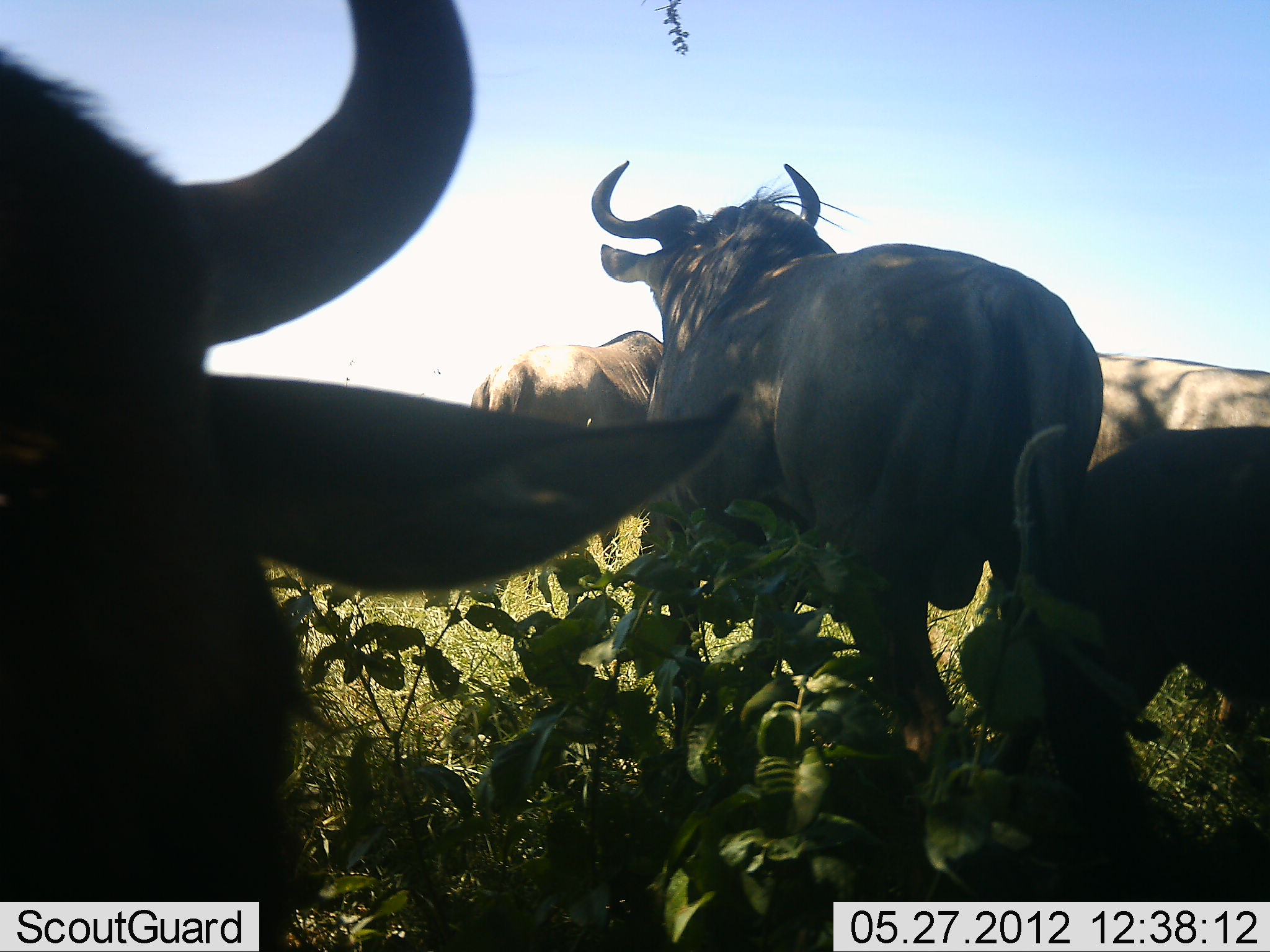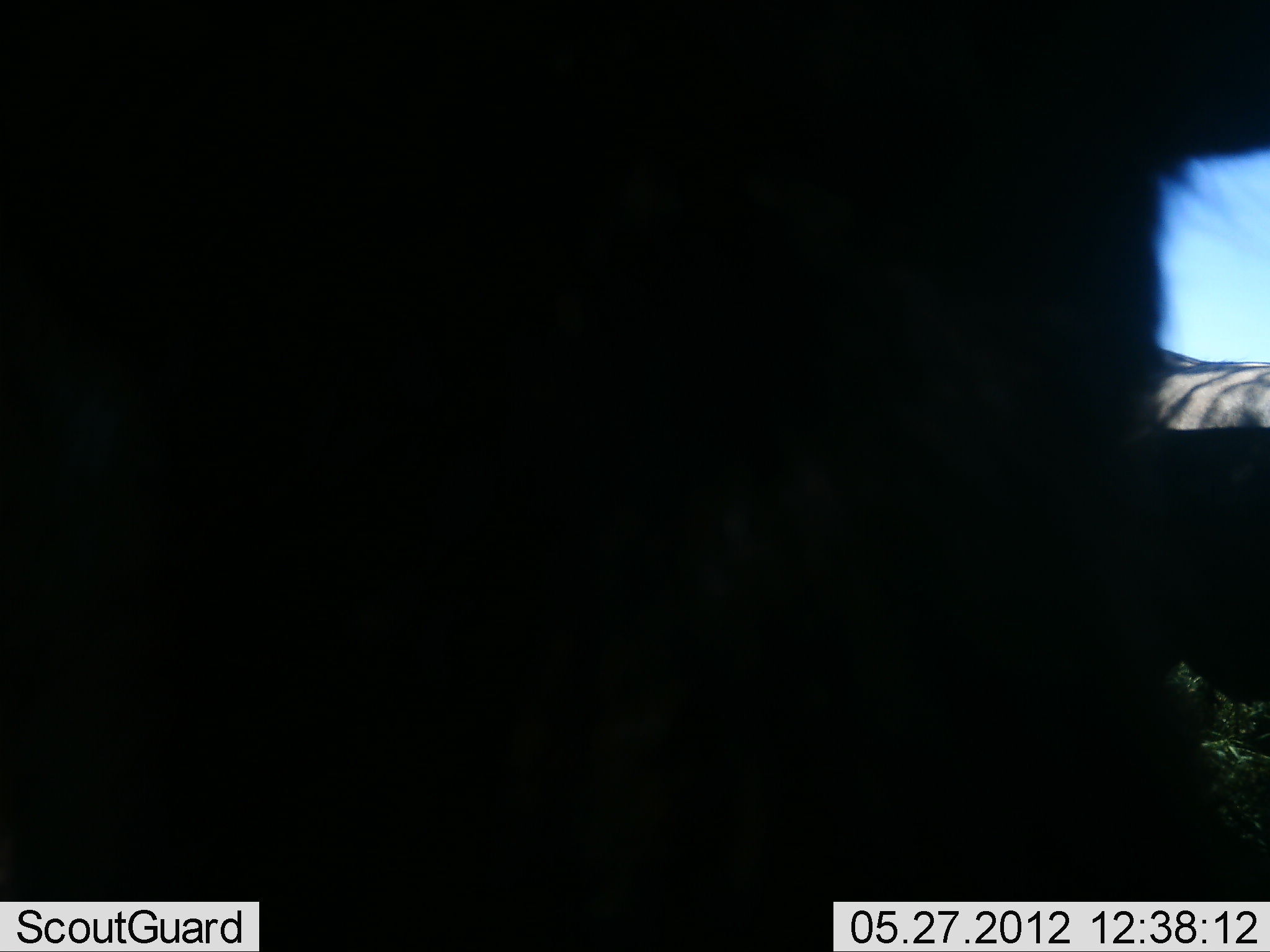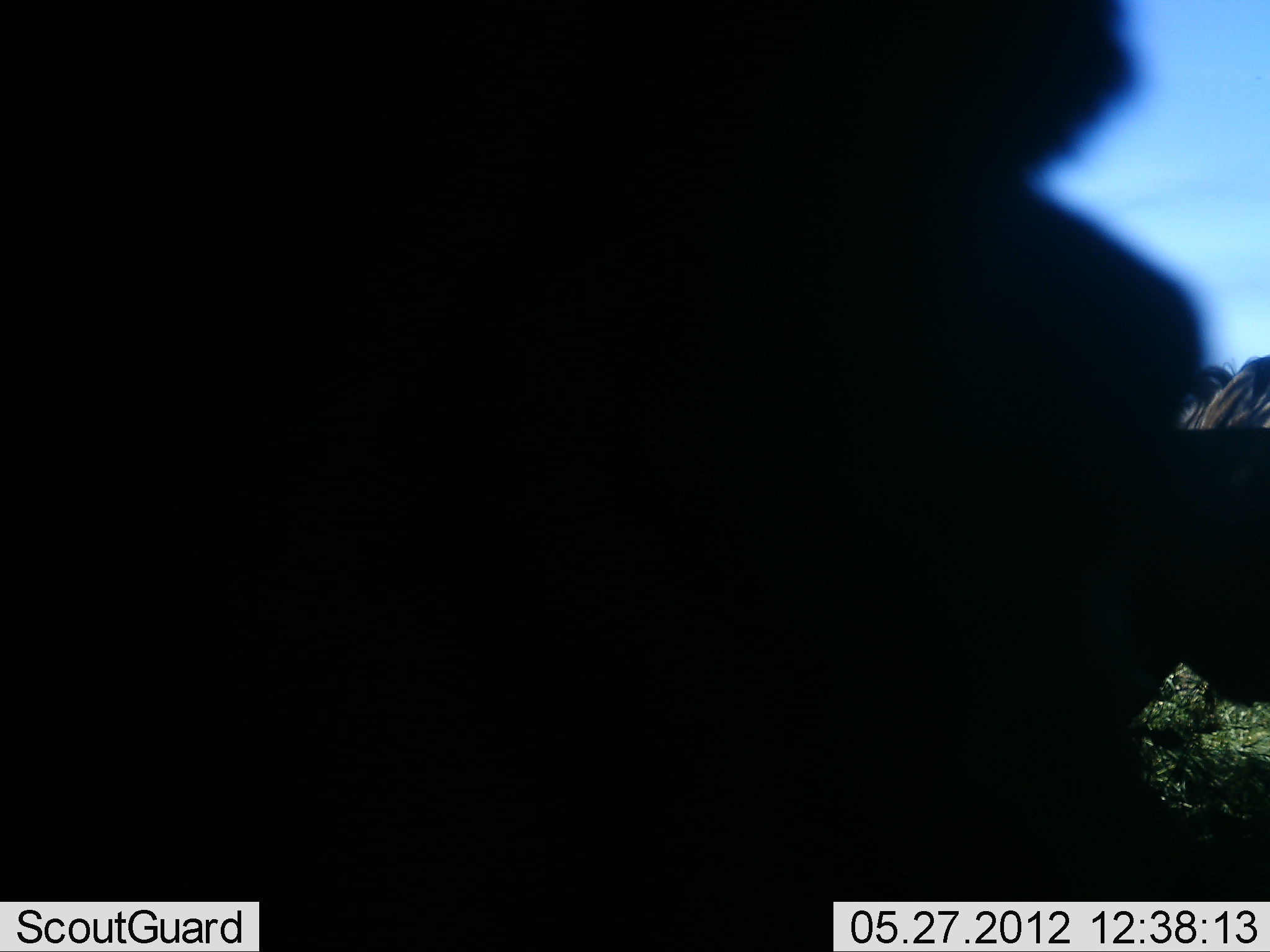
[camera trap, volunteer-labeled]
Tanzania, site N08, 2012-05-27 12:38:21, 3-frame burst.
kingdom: Animalia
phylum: Chordata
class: Mammalia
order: Artiodactyla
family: Bovidae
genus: Connochaetes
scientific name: Connochaetes taurinus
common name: blue wildebeest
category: wildebeest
Wildebeest (blue wildebeest) (Connochaetes taurinus), count 5. Behavior (volunteer vote fractions): standing 72%, resting 17%, moving 44%, interacting 0%. Young present (vote fraction): 0%. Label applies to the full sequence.